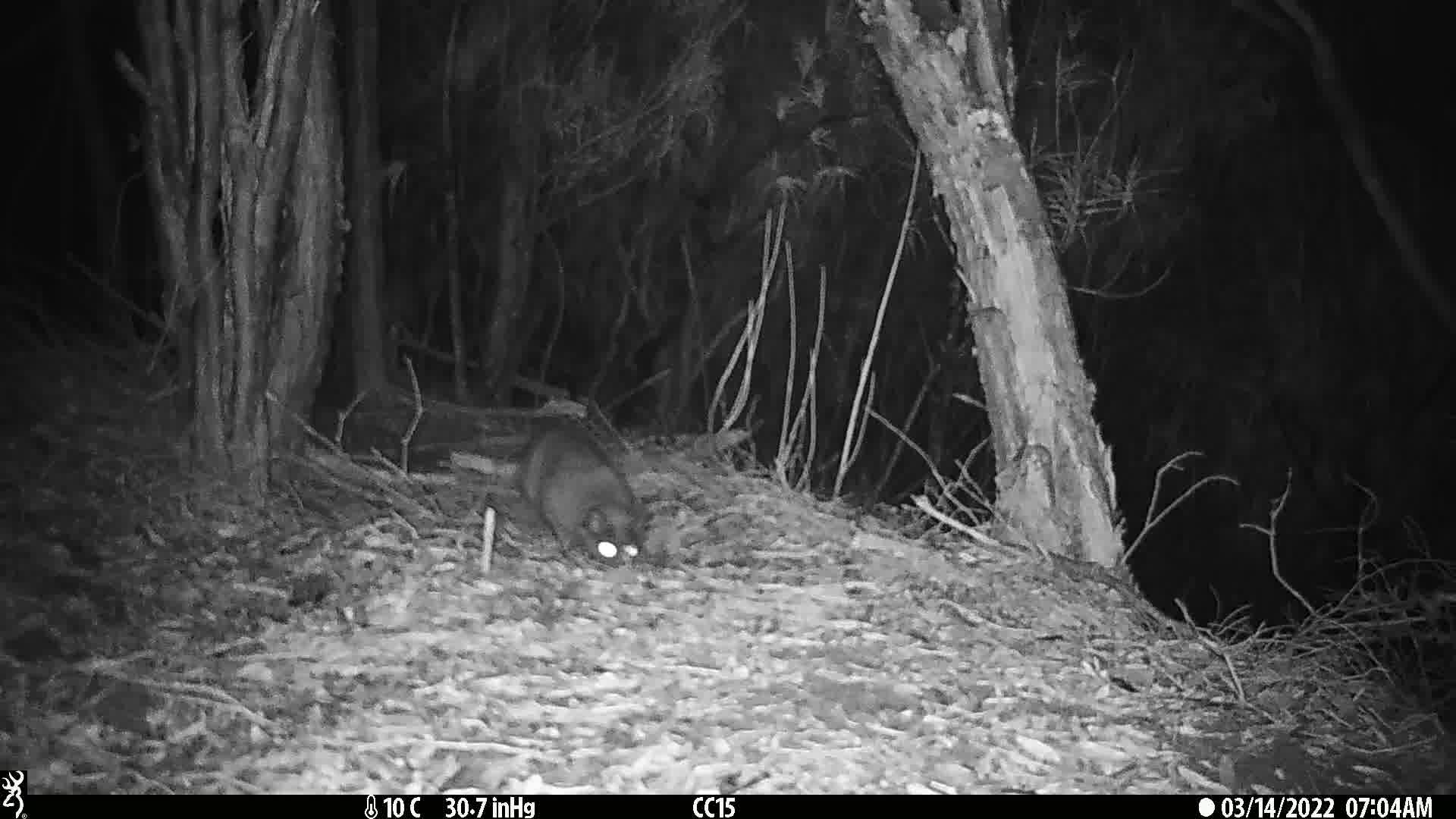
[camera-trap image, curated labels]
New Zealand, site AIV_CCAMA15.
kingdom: Animalia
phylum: Chordata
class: Mammalia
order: Carnivora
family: Felidae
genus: Felis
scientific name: Felis catus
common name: domestic cat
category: cat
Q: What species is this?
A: Cat (domestic cat) (Felis catus).